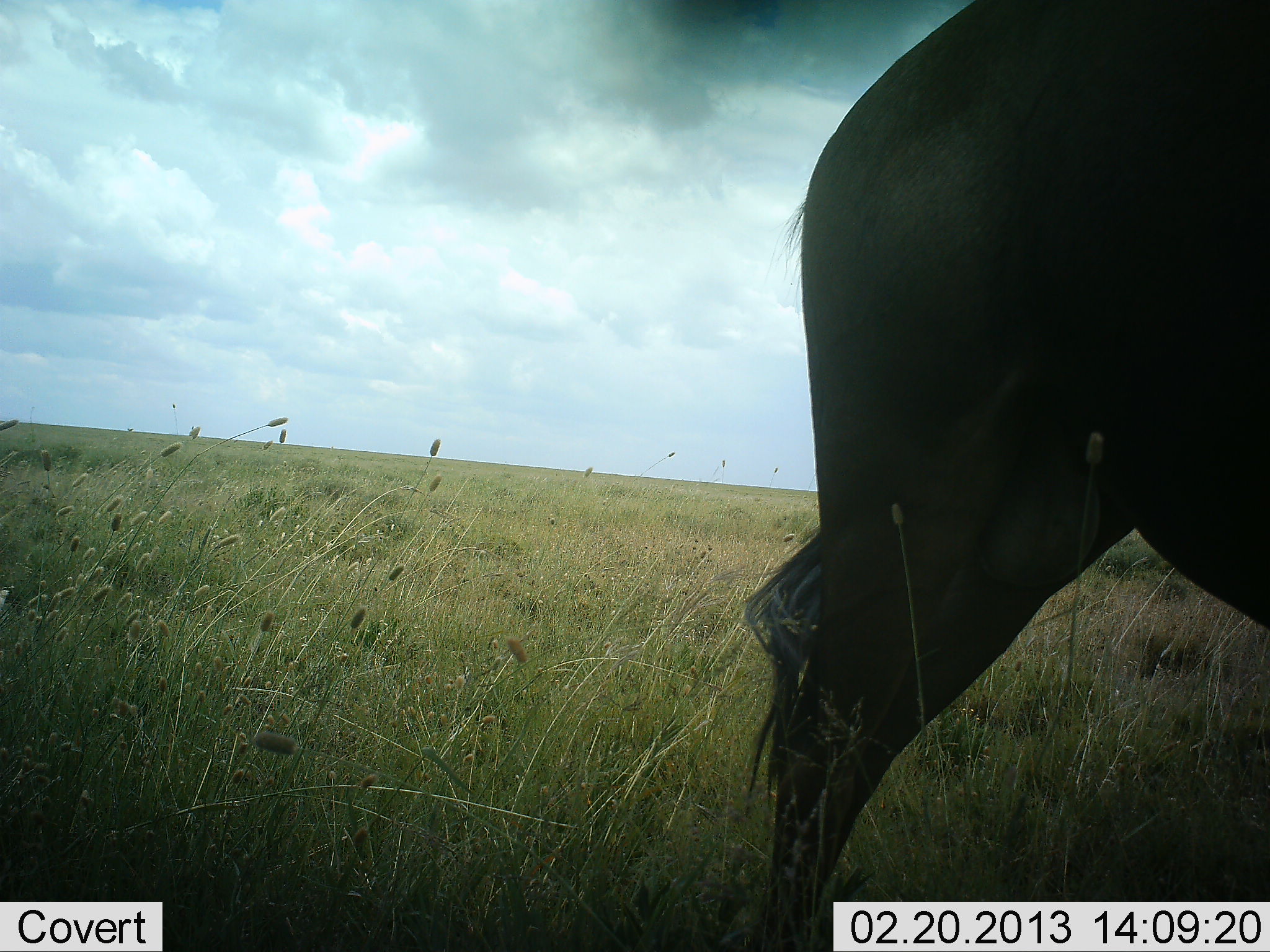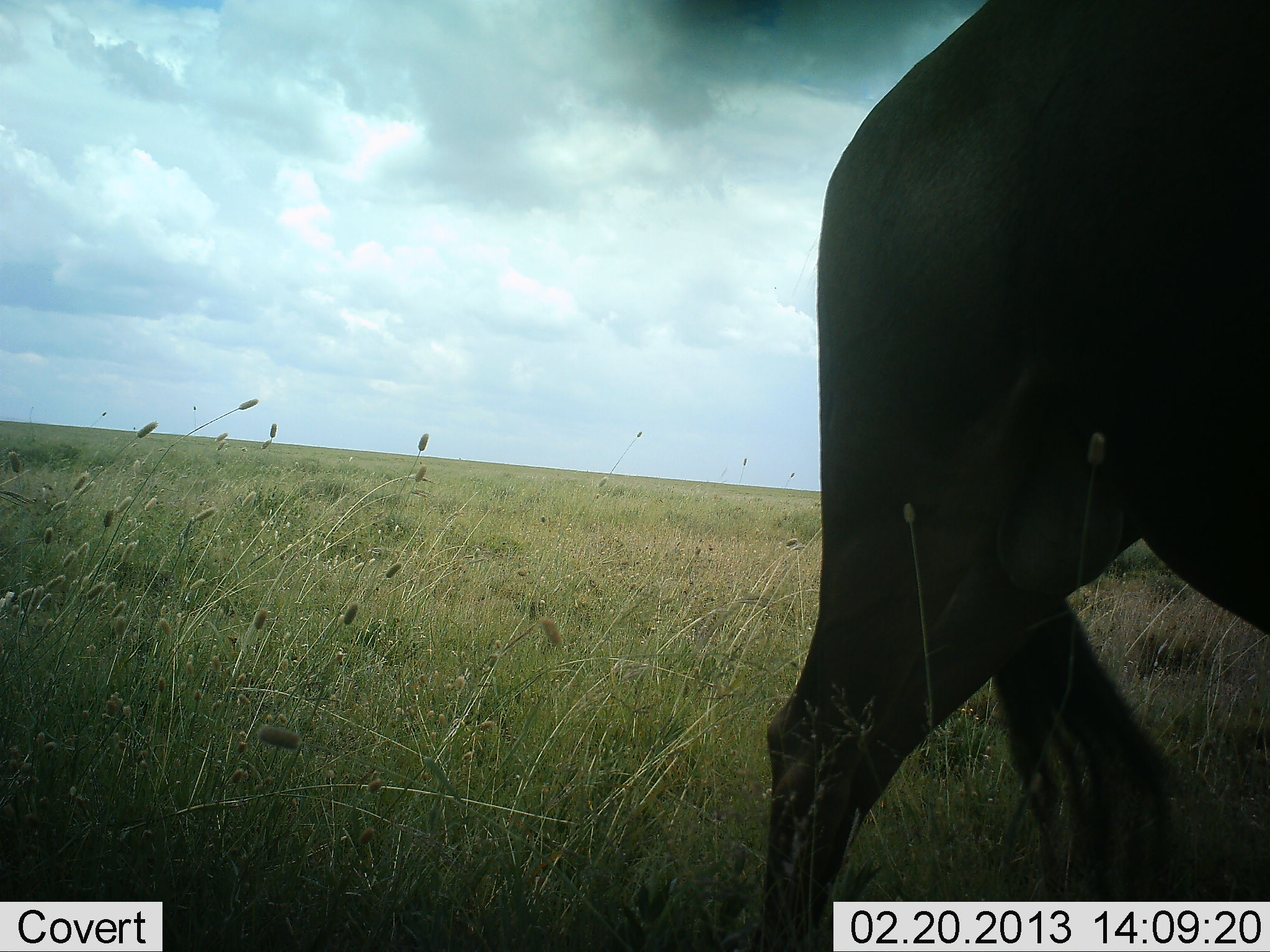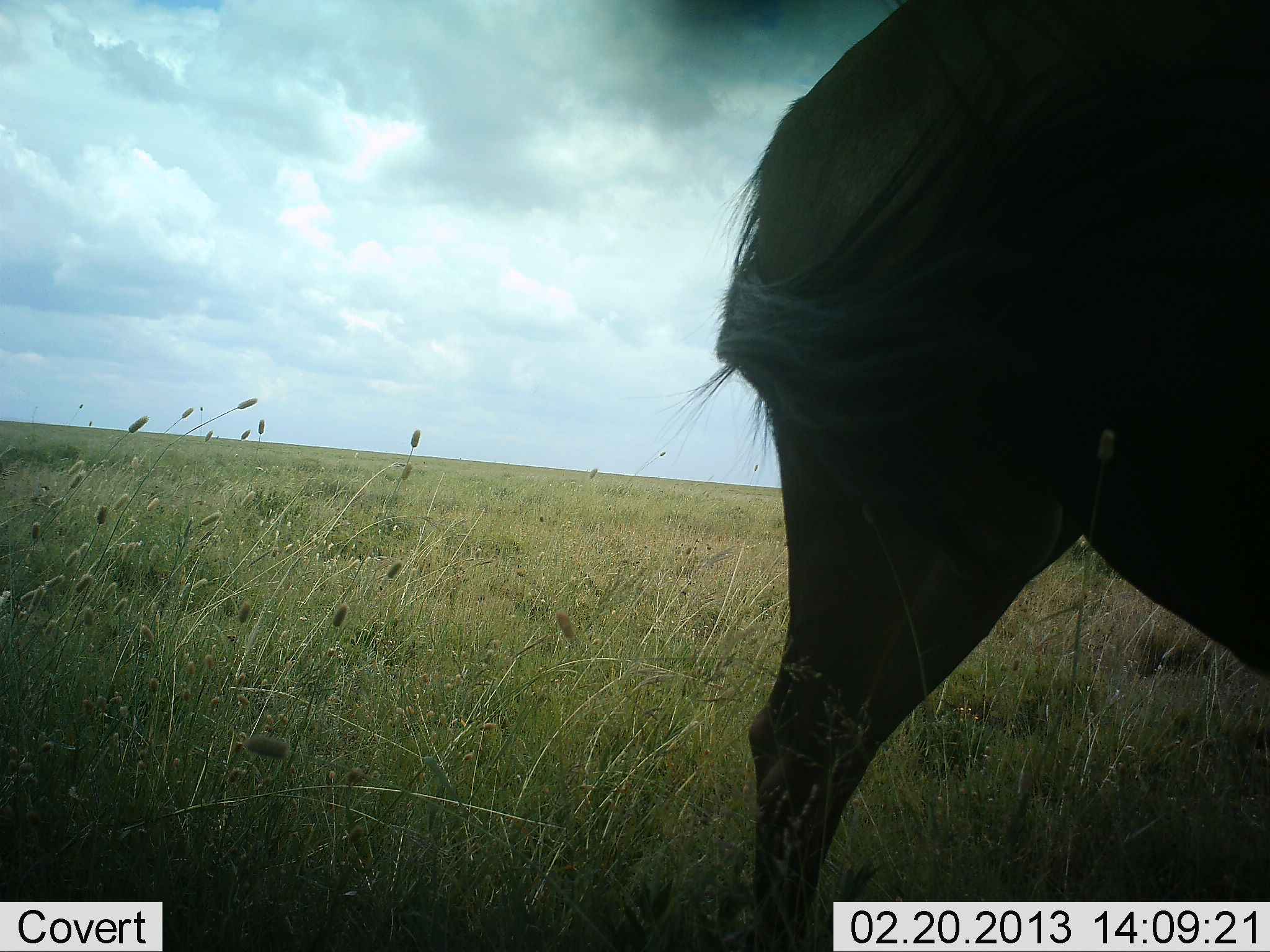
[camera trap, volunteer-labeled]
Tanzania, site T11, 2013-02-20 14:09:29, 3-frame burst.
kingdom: Animalia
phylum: Chordata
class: Mammalia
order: Artiodactyla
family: Bovidae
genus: Connochaetes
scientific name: Connochaetes taurinus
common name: blue wildebeest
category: wildebeest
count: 1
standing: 81%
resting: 0%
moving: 19%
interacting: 0%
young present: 0%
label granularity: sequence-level